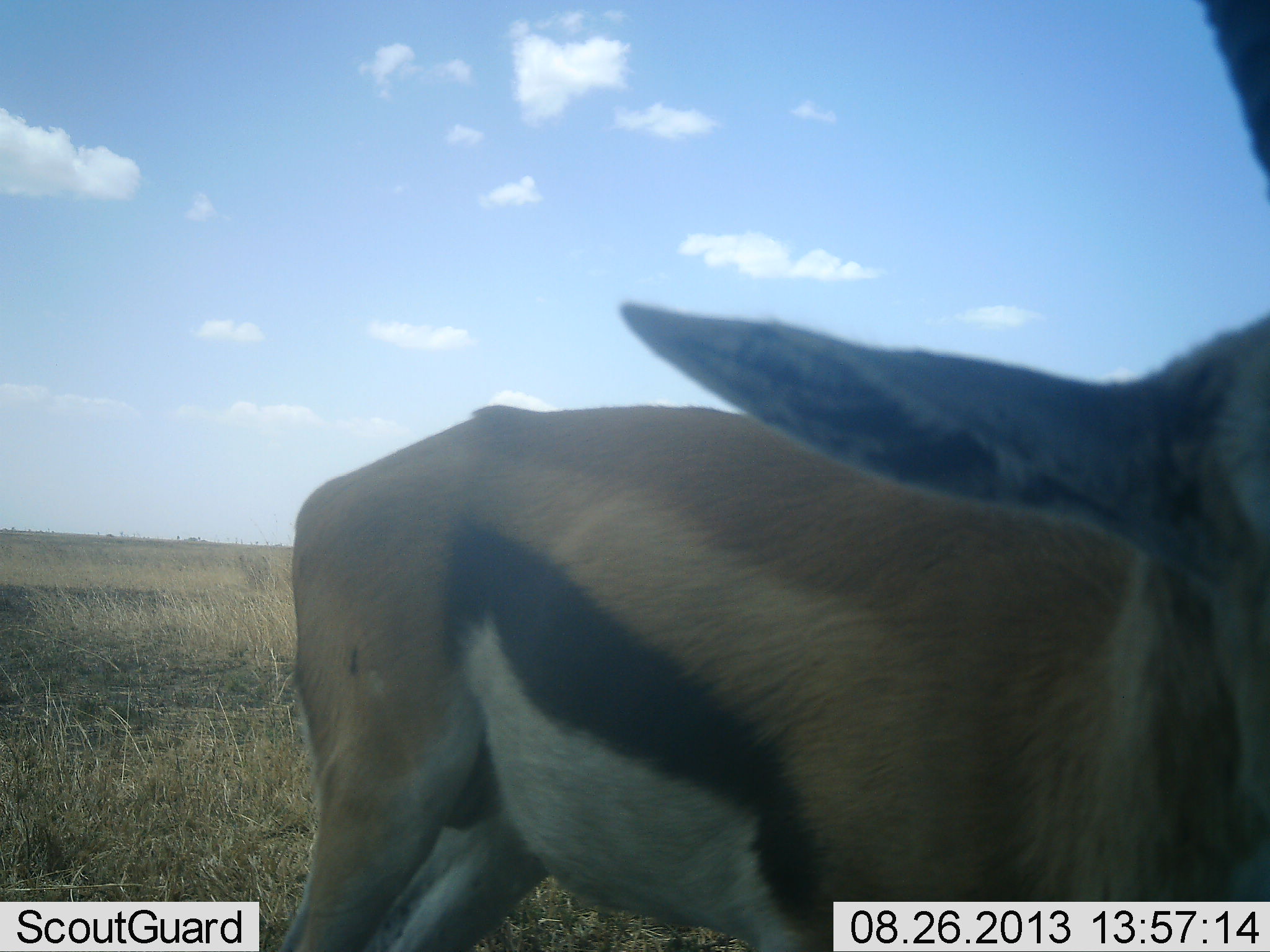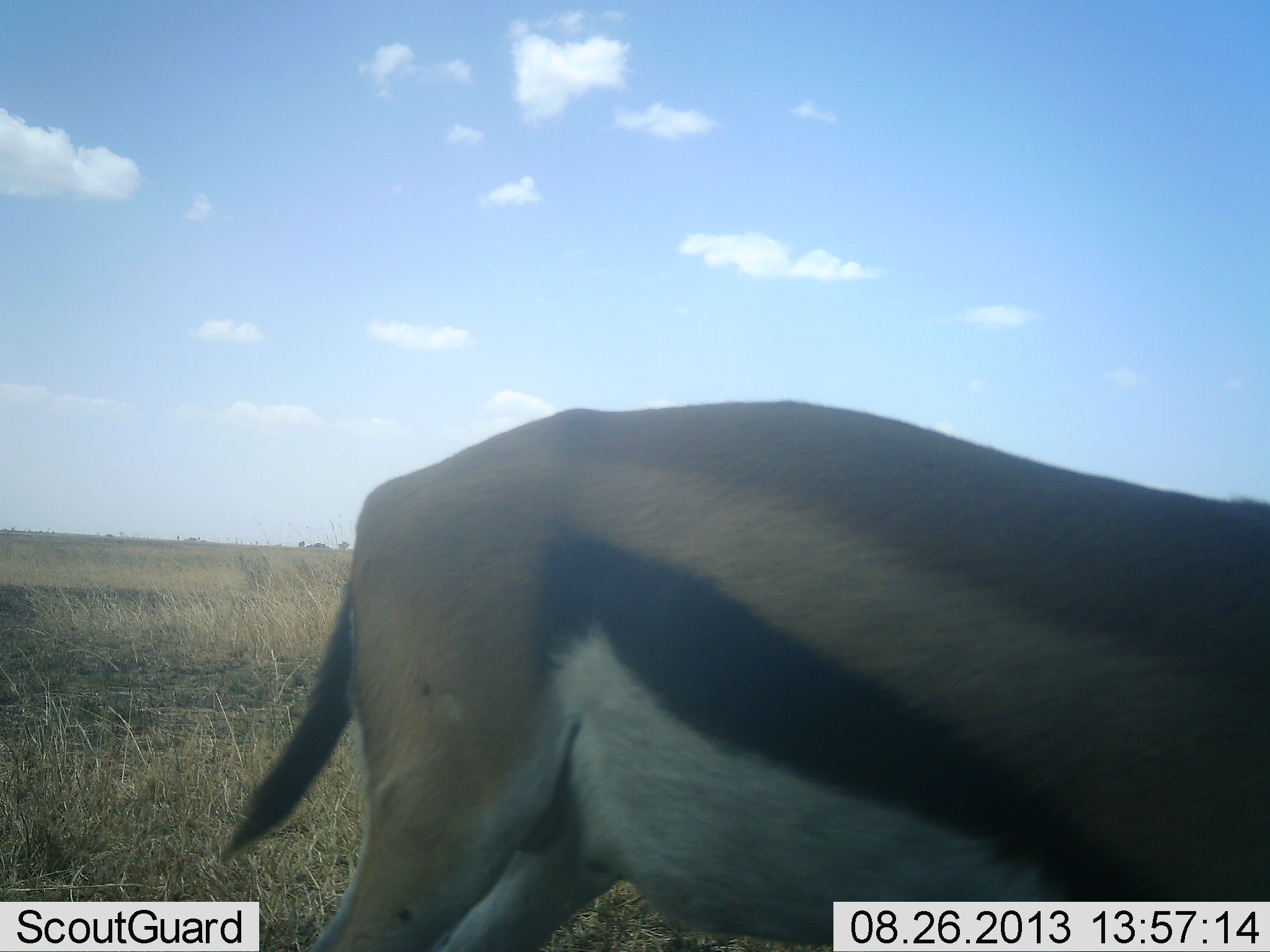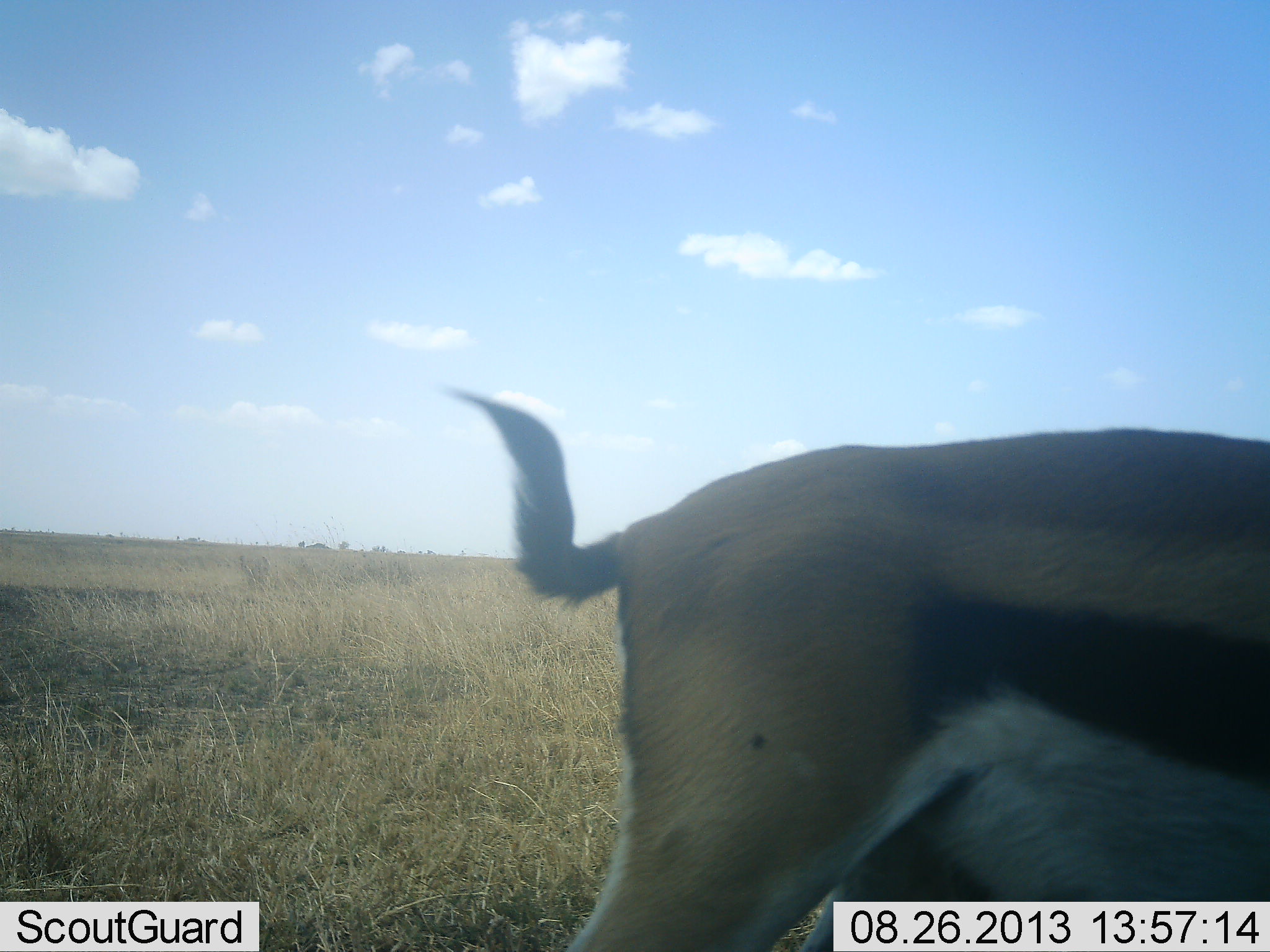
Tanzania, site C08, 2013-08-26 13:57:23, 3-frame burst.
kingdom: Animalia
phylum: Chordata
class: Mammalia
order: Artiodactyla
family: Bovidae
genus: Eudorcas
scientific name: Eudorcas thomsonii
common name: thomson's gazelle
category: gazellethomsons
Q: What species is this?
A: Gazellethomsons (thomson's gazelle) (Eudorcas thomsonii).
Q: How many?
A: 1.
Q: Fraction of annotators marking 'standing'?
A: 70%.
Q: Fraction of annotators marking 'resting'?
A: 0%.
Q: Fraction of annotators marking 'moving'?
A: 35%.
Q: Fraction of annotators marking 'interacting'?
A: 5%.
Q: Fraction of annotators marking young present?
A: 0%.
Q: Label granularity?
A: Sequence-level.